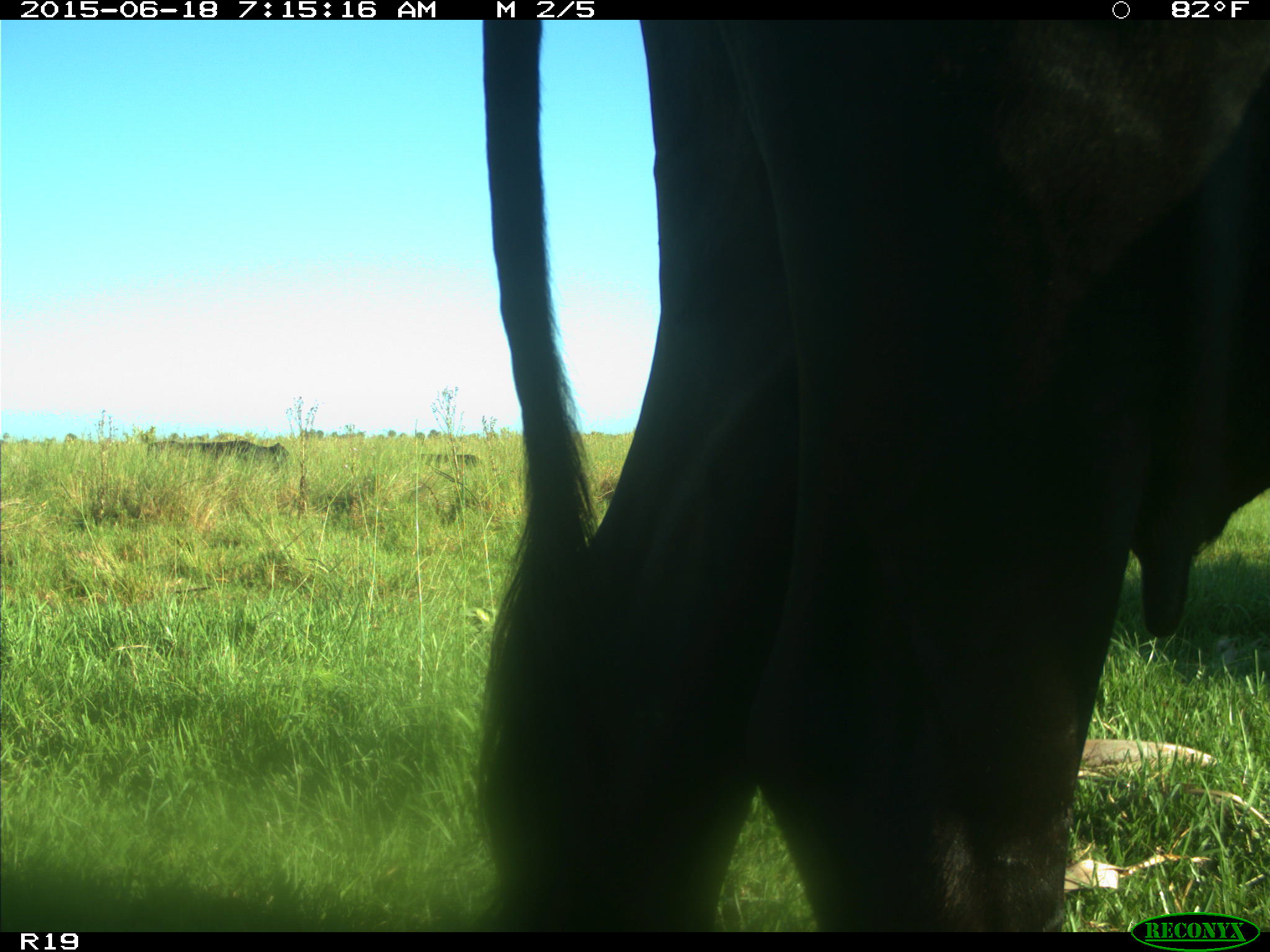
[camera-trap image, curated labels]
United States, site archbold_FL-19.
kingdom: Animalia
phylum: Chordata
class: Mammalia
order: Artiodactyla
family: Bovidae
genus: Bos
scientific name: Bos taurus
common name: domestic cow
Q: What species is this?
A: Bos taurus (domestic cow).